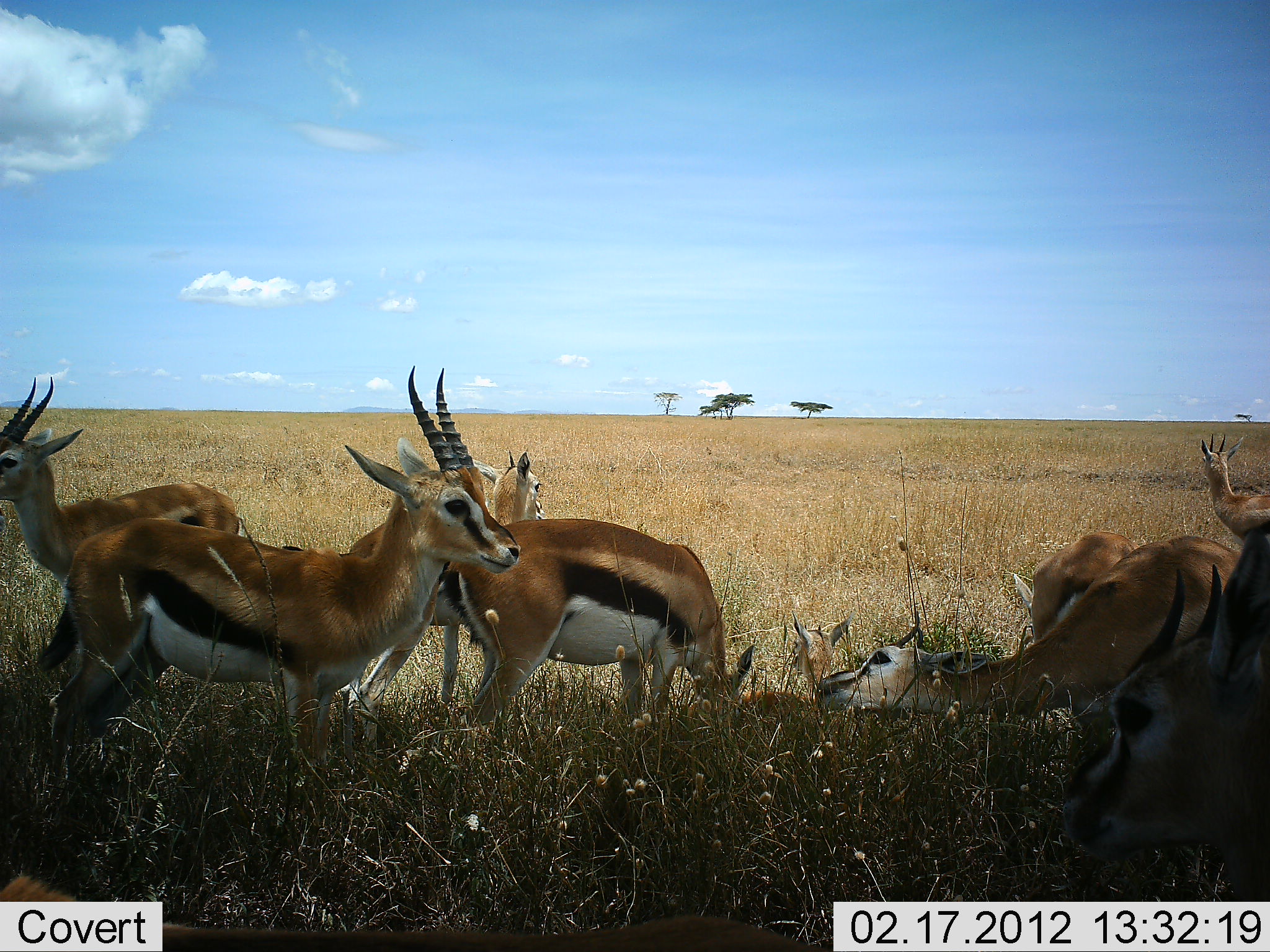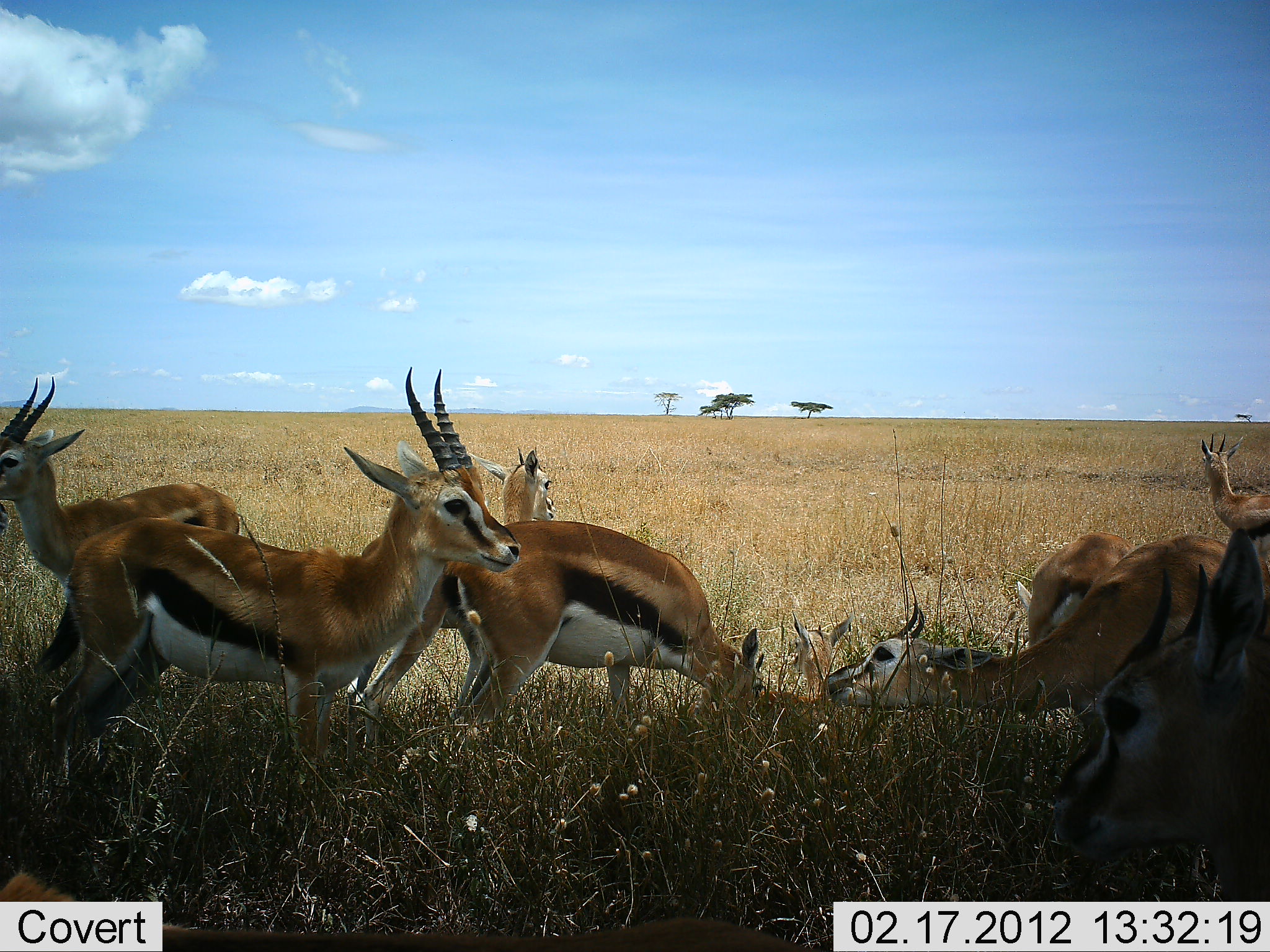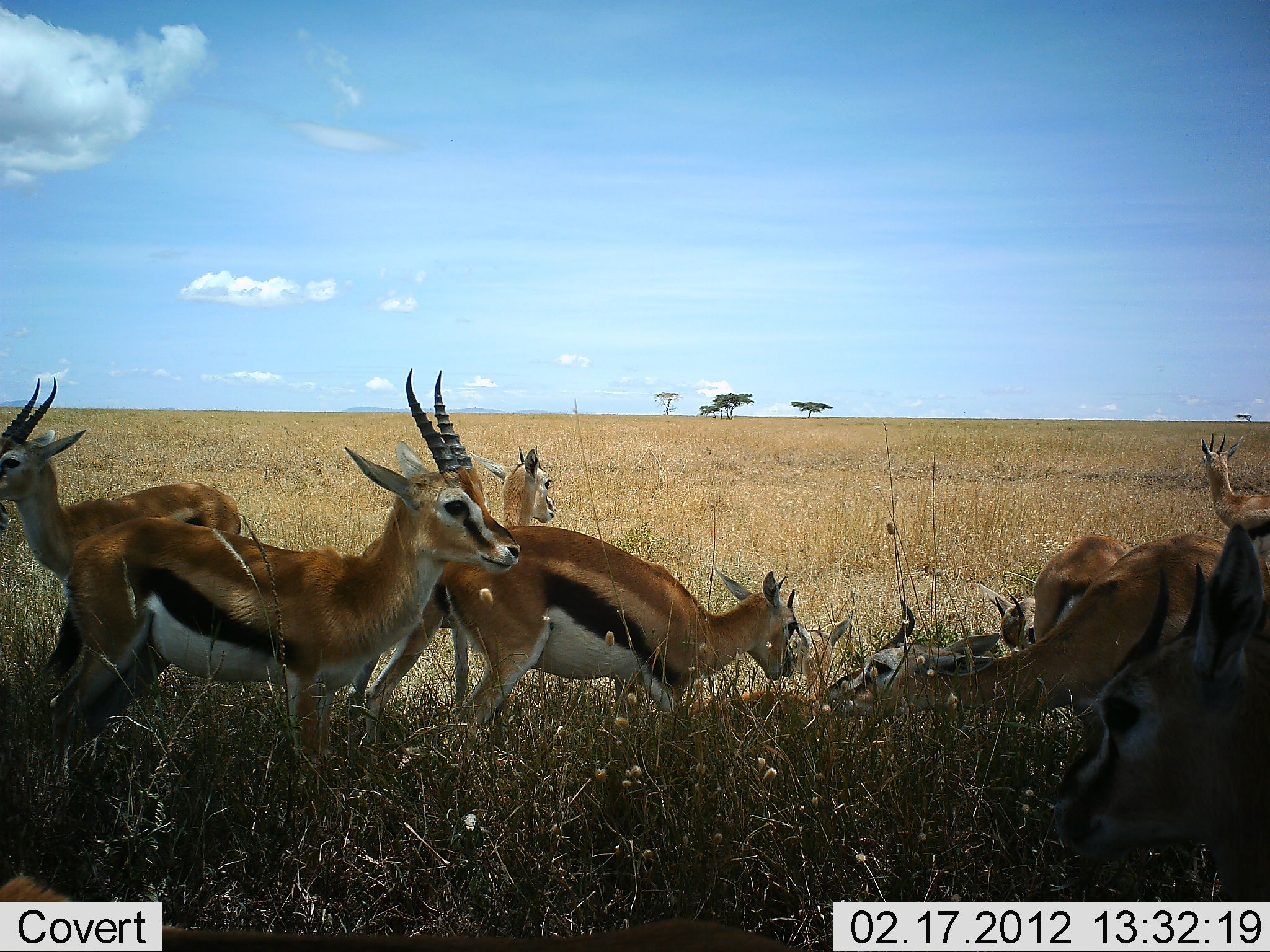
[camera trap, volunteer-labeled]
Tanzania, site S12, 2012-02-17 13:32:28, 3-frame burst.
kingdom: Animalia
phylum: Chordata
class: Mammalia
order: Artiodactyla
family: Bovidae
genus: Eudorcas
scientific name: Eudorcas thomsonii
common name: thomson's gazelle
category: gazellethomsons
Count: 8.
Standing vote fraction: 85%.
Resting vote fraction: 63%.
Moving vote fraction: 7%.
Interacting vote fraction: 7%.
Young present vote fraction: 7%.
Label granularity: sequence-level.